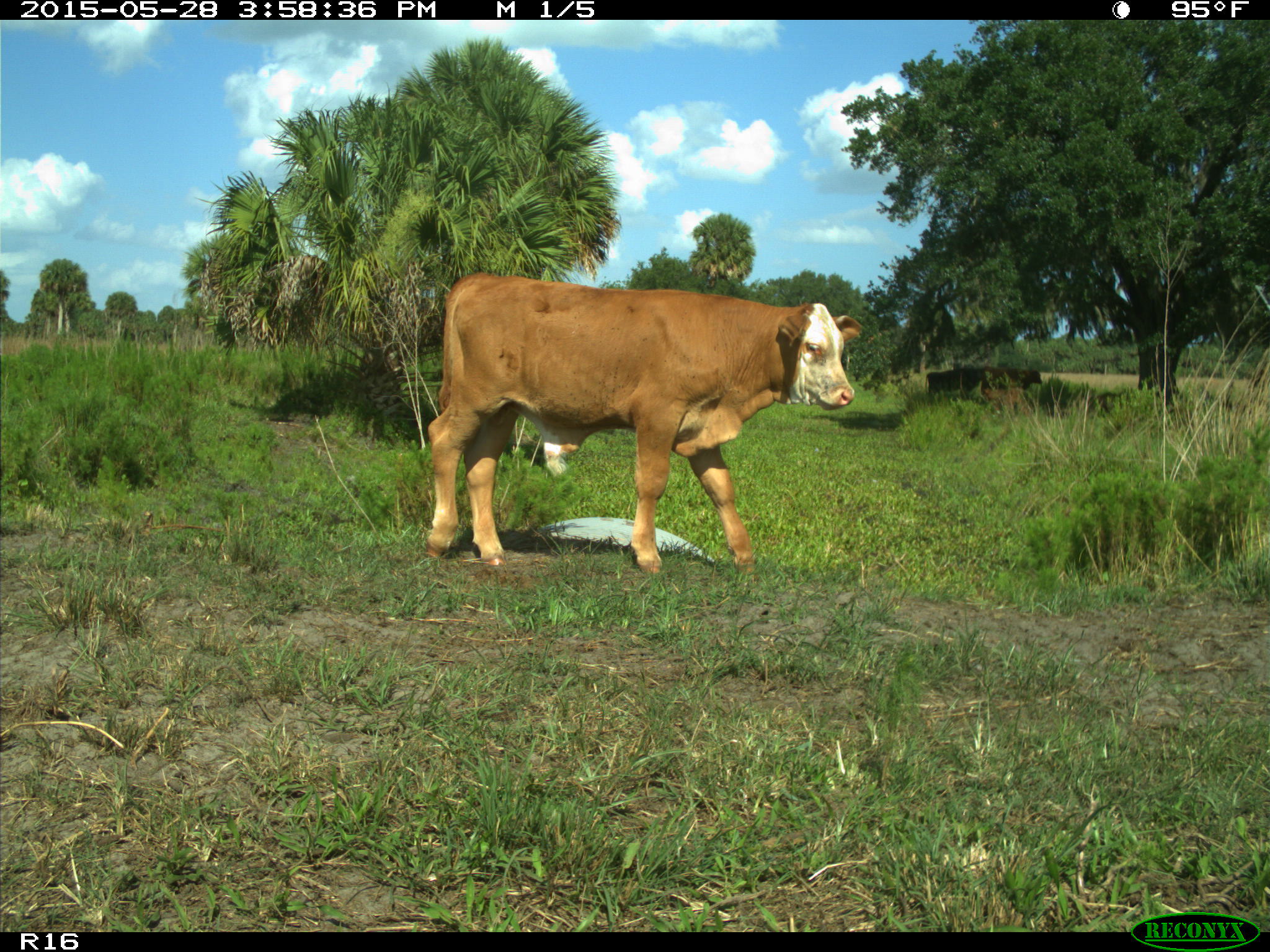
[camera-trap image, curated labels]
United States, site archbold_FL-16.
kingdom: Animalia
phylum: Chordata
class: Mammalia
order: Artiodactyla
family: Bovidae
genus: Bos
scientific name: Bos taurus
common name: domestic cow